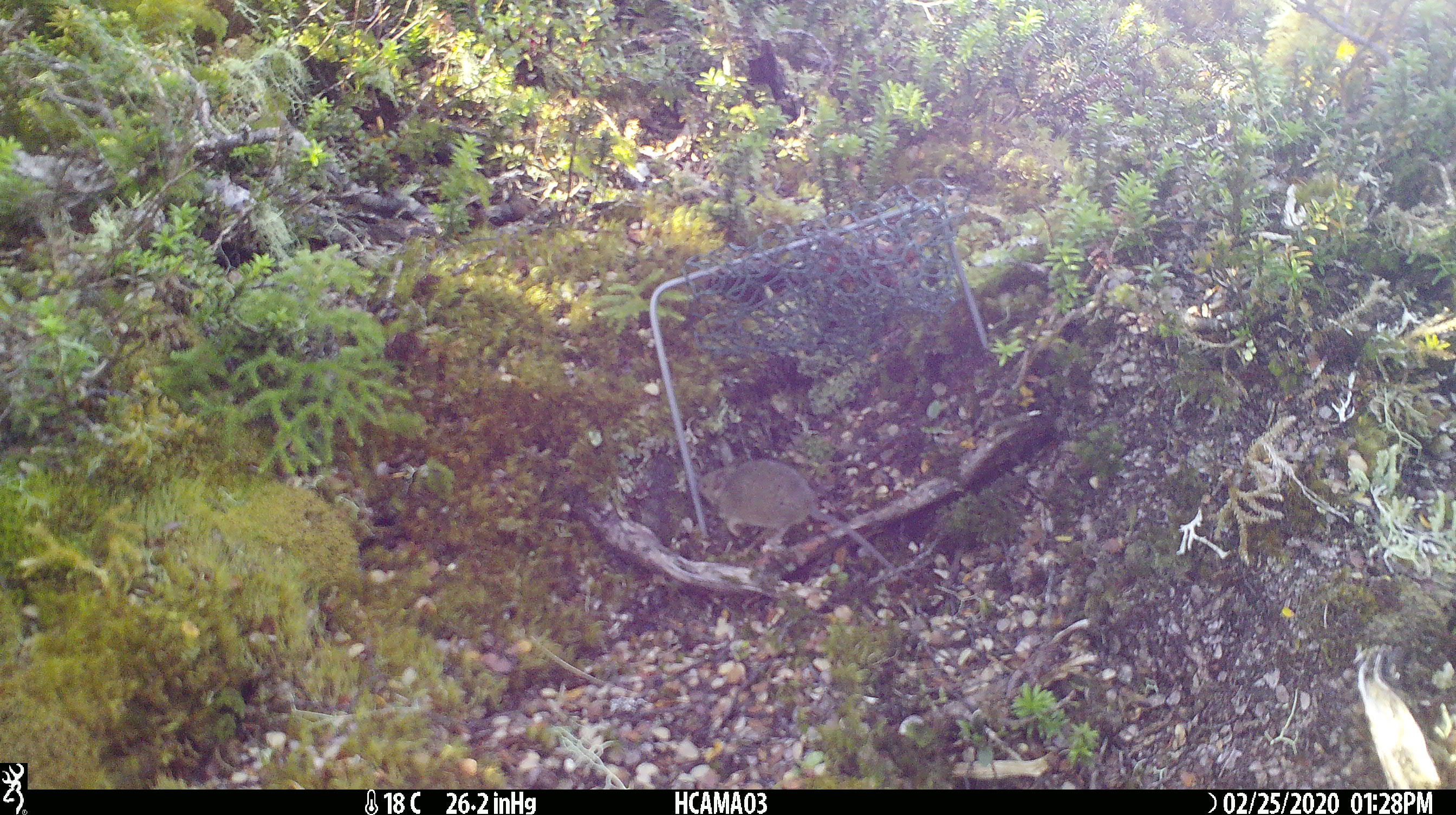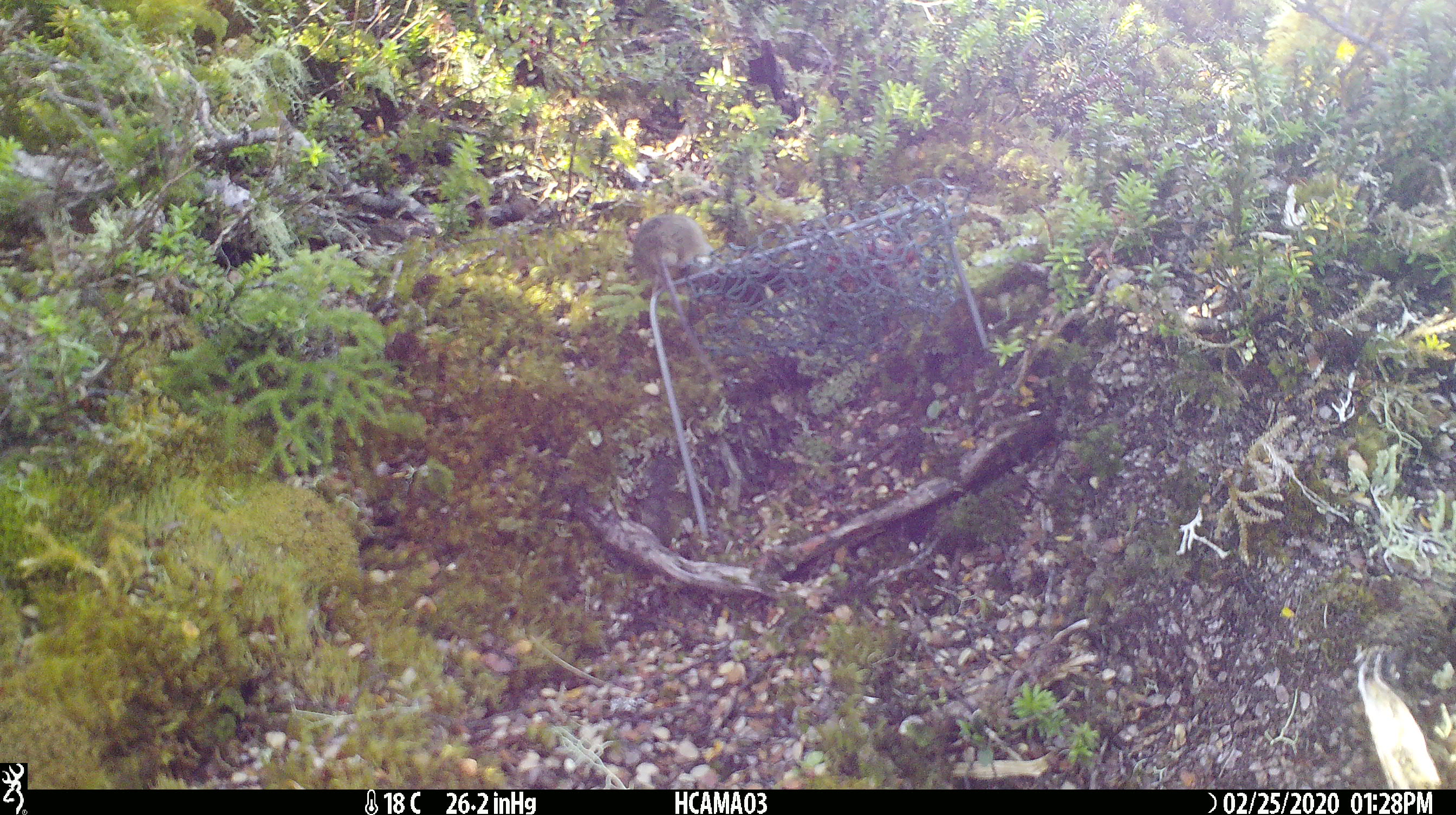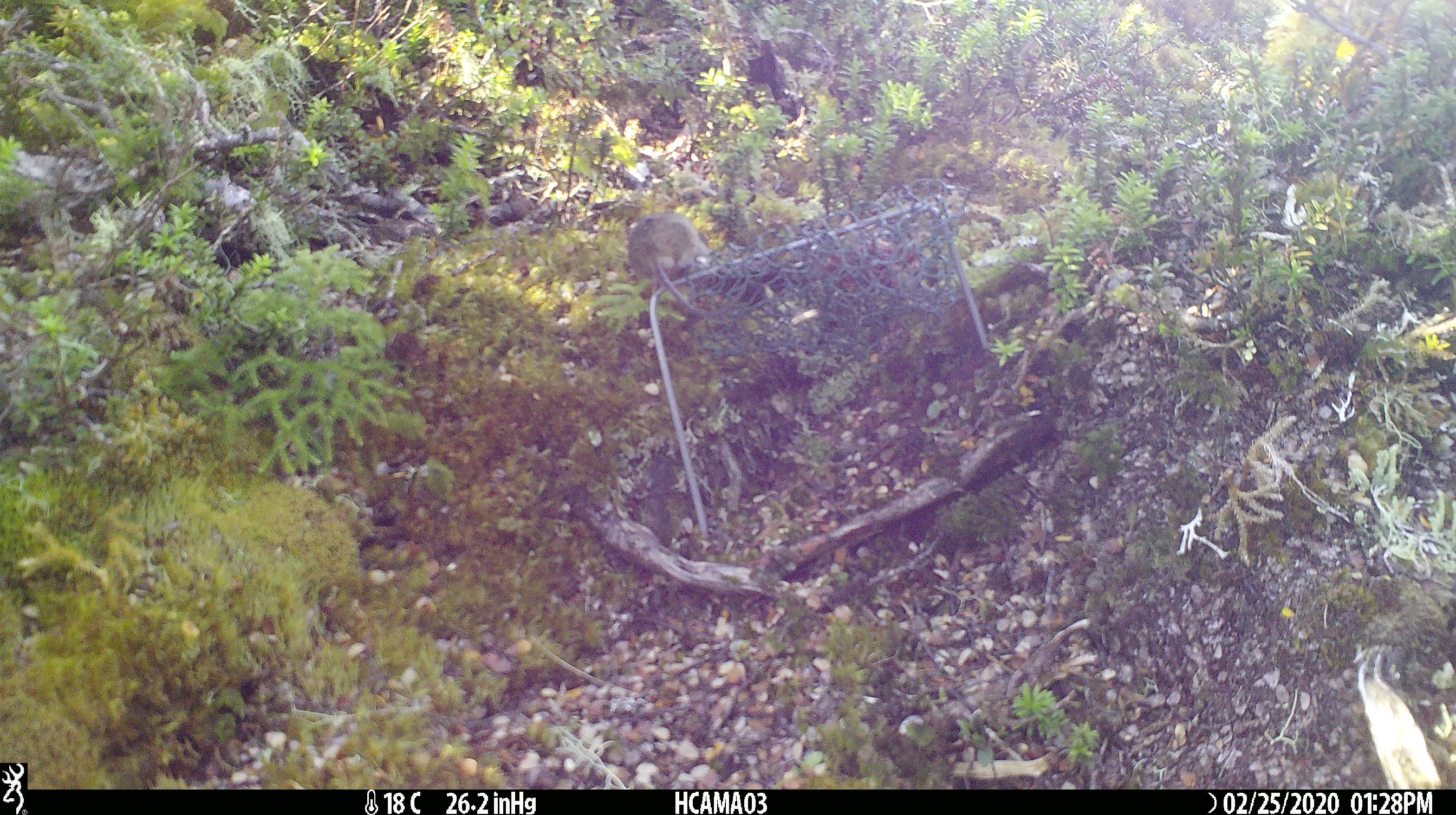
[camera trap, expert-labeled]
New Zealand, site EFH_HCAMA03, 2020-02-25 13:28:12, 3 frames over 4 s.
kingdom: Animalia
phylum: Chordata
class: Mammalia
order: Rodentia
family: Muridae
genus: Mus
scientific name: Mus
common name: mouse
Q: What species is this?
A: Mouse (Mus).